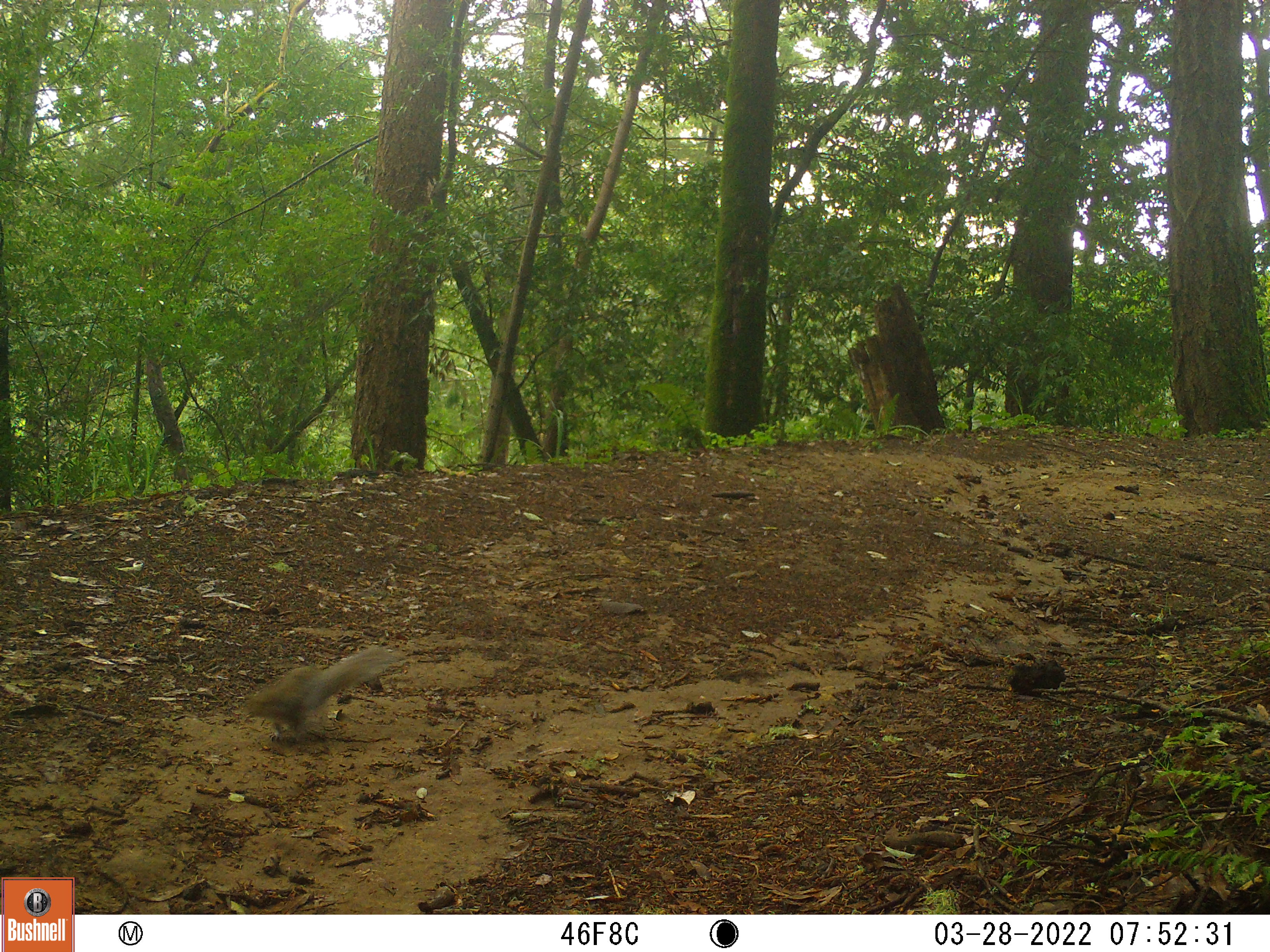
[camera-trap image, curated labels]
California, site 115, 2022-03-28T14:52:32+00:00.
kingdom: Animalia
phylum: Chordata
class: Mammalia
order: Rodentia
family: Sciuridae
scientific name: Sciuridae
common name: squirrel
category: unknown squirrel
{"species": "unknown squirrel (squirrel) (Sciuridae)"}